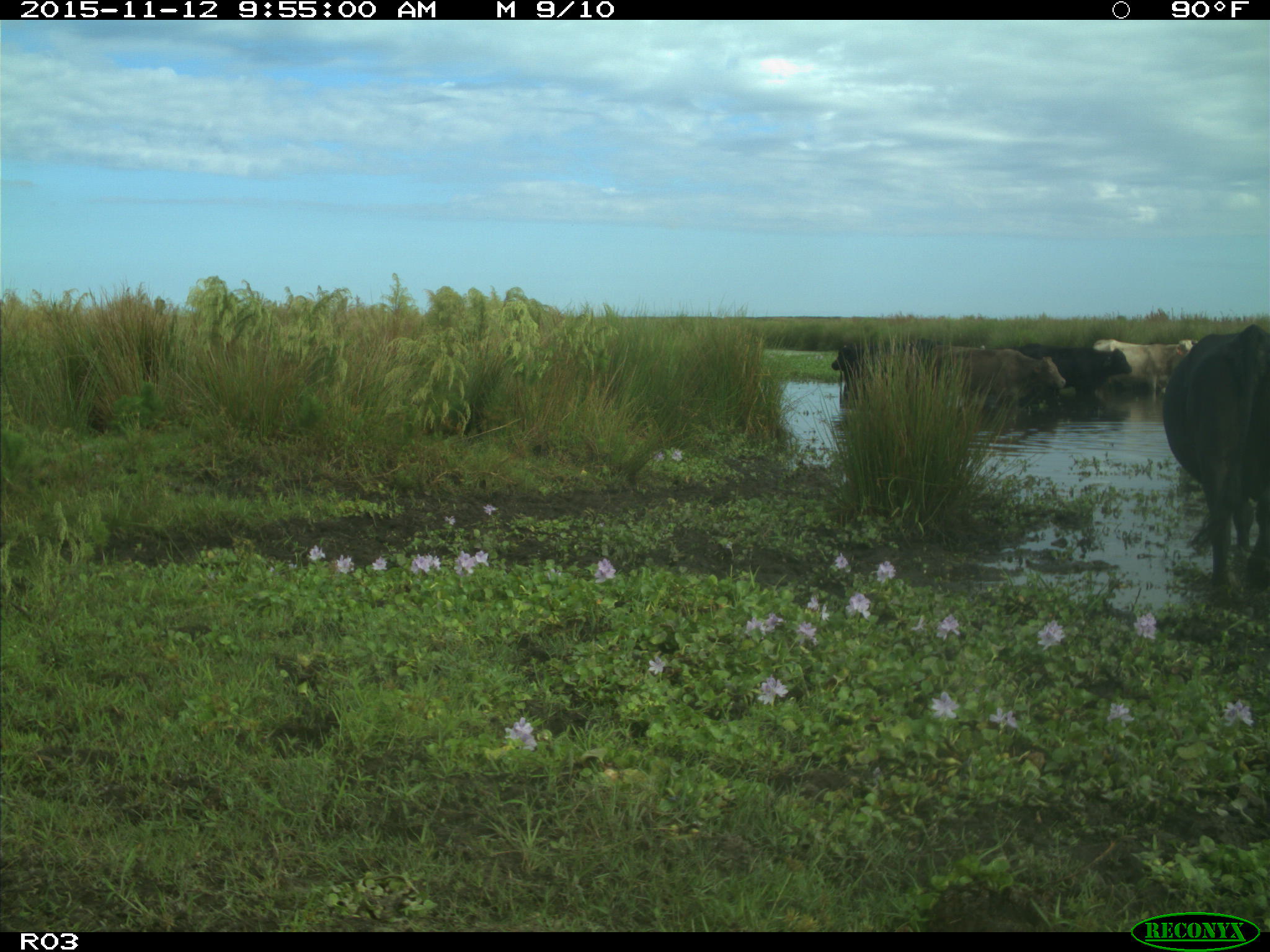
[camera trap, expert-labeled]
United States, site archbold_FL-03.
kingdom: Animalia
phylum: Chordata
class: Mammalia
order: Artiodactyla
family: Bovidae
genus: Bos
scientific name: Bos taurus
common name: domestic cow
Bos taurus (domestic cow).